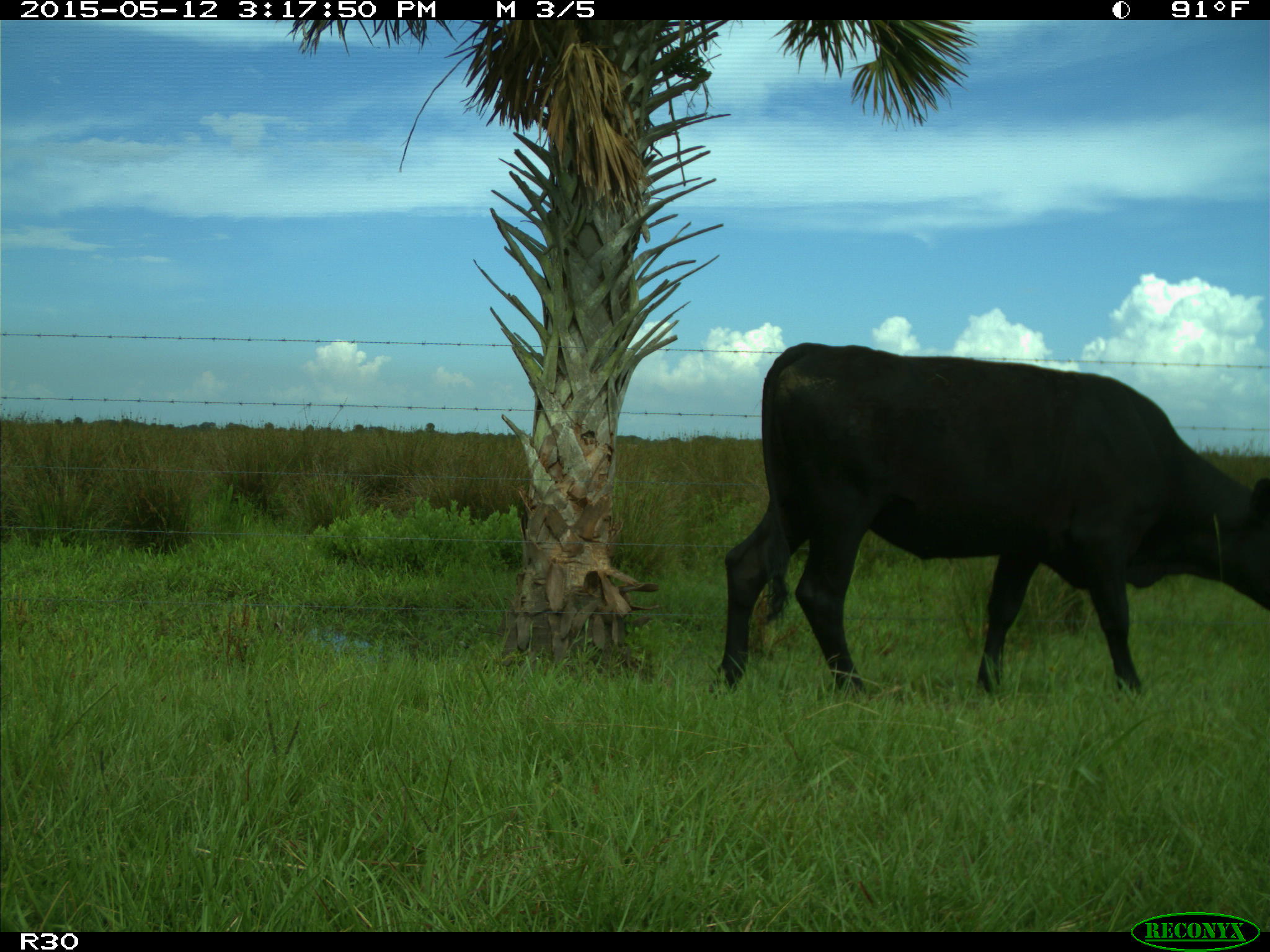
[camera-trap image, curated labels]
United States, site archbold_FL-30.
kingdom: Animalia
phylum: Chordata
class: Mammalia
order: Artiodactyla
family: Bovidae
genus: Bos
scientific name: Bos taurus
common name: domestic cow